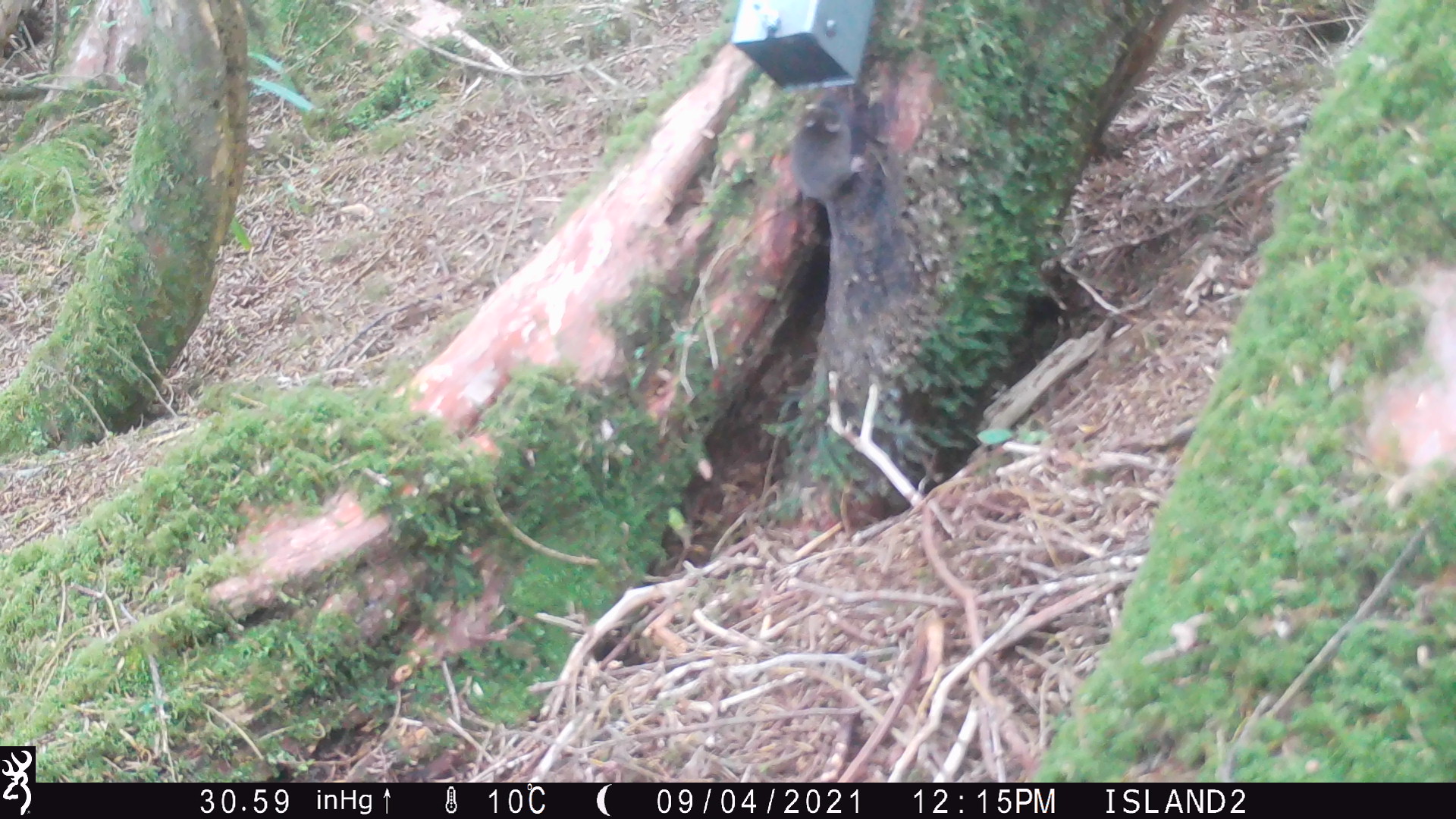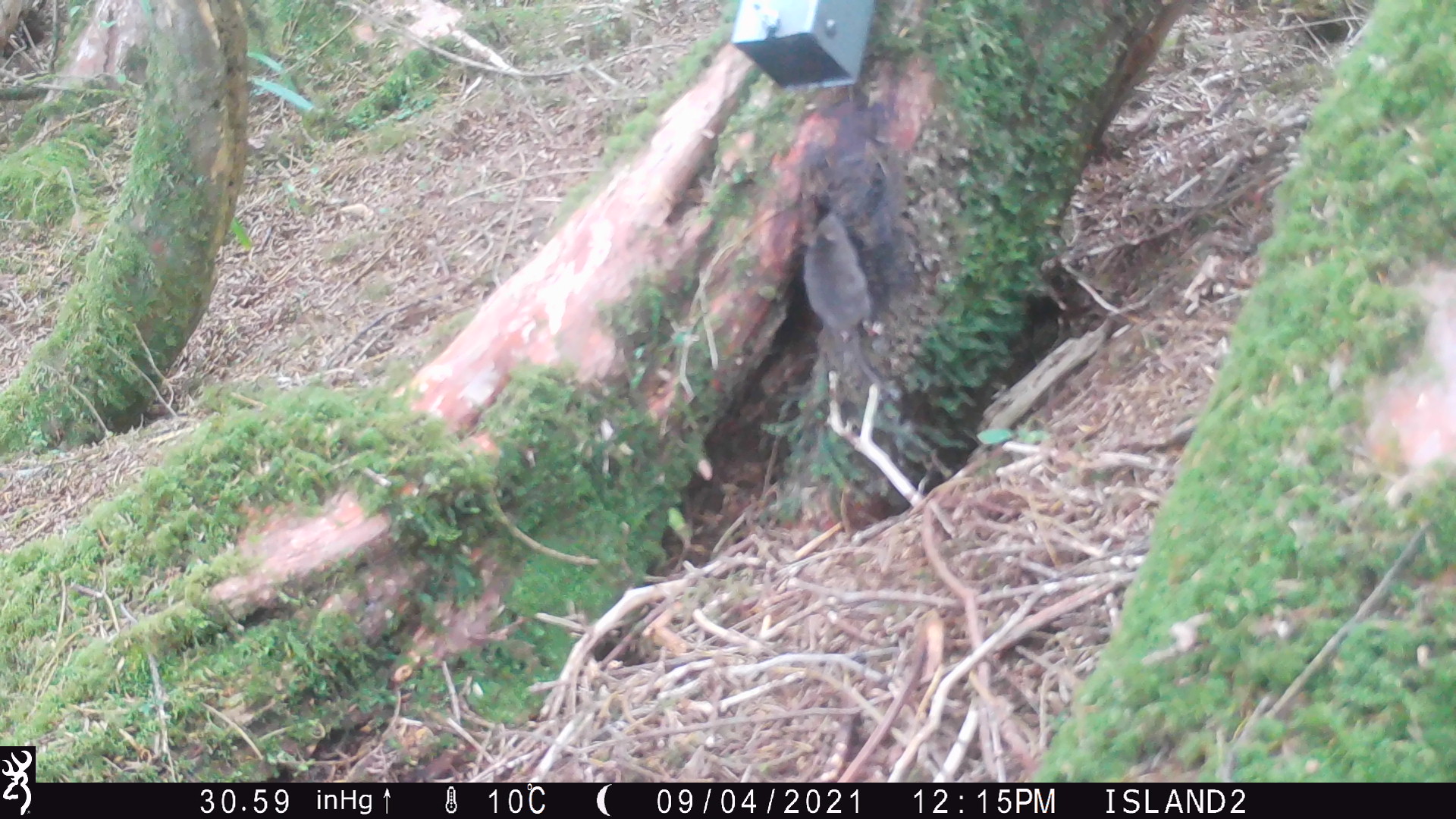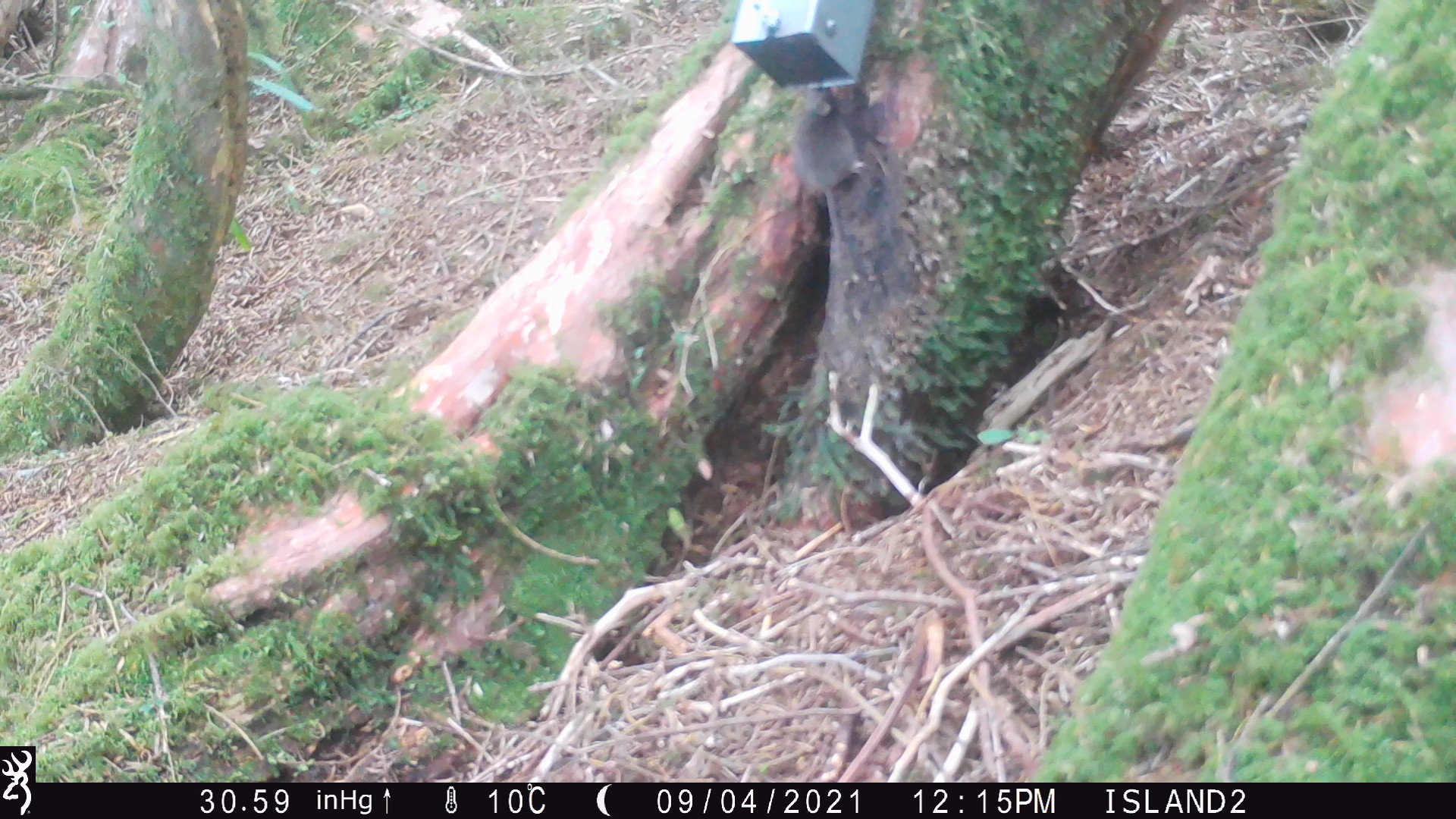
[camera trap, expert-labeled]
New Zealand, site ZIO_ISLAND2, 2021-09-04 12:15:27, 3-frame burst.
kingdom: Animalia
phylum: Chordata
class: Mammalia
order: Rodentia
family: Muridae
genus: Mus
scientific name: Mus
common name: mouse